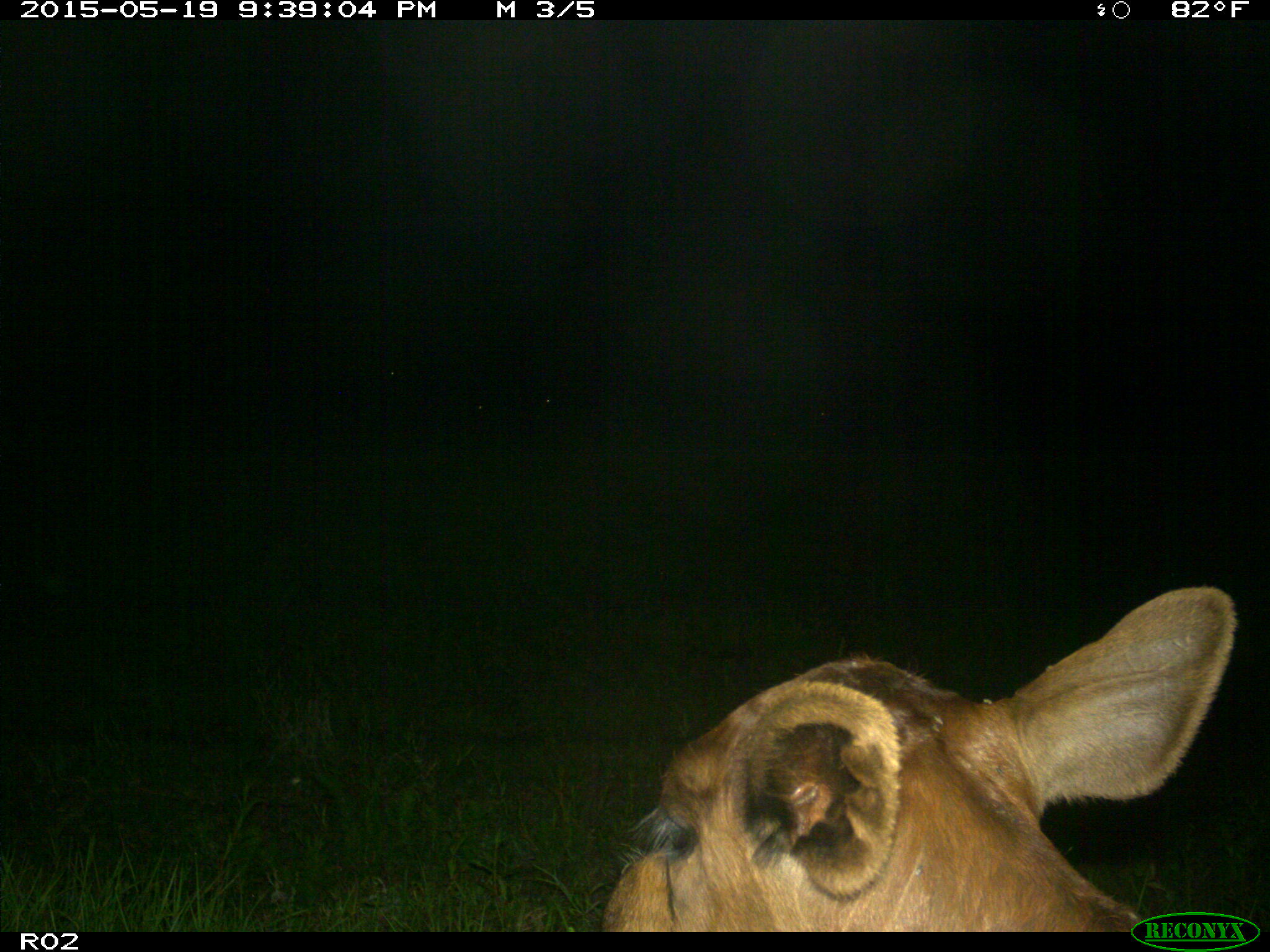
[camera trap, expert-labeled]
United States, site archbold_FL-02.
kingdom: Animalia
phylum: Chordata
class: Mammalia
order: Artiodactyla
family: Bovidae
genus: Bos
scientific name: Bos taurus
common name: domestic cow